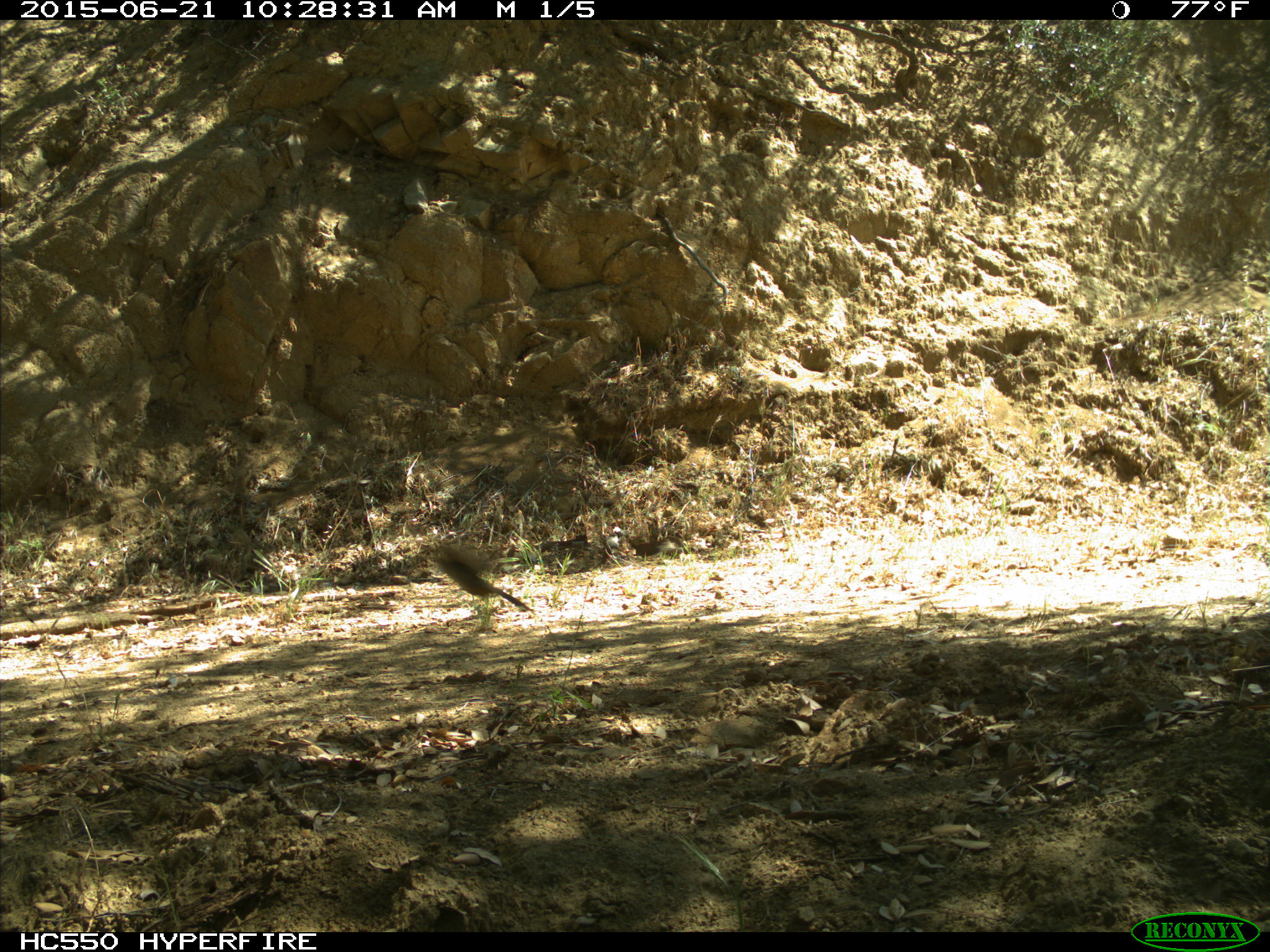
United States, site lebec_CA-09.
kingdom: Animalia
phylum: Chordata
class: Aves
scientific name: Aves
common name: birds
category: unidentified bird